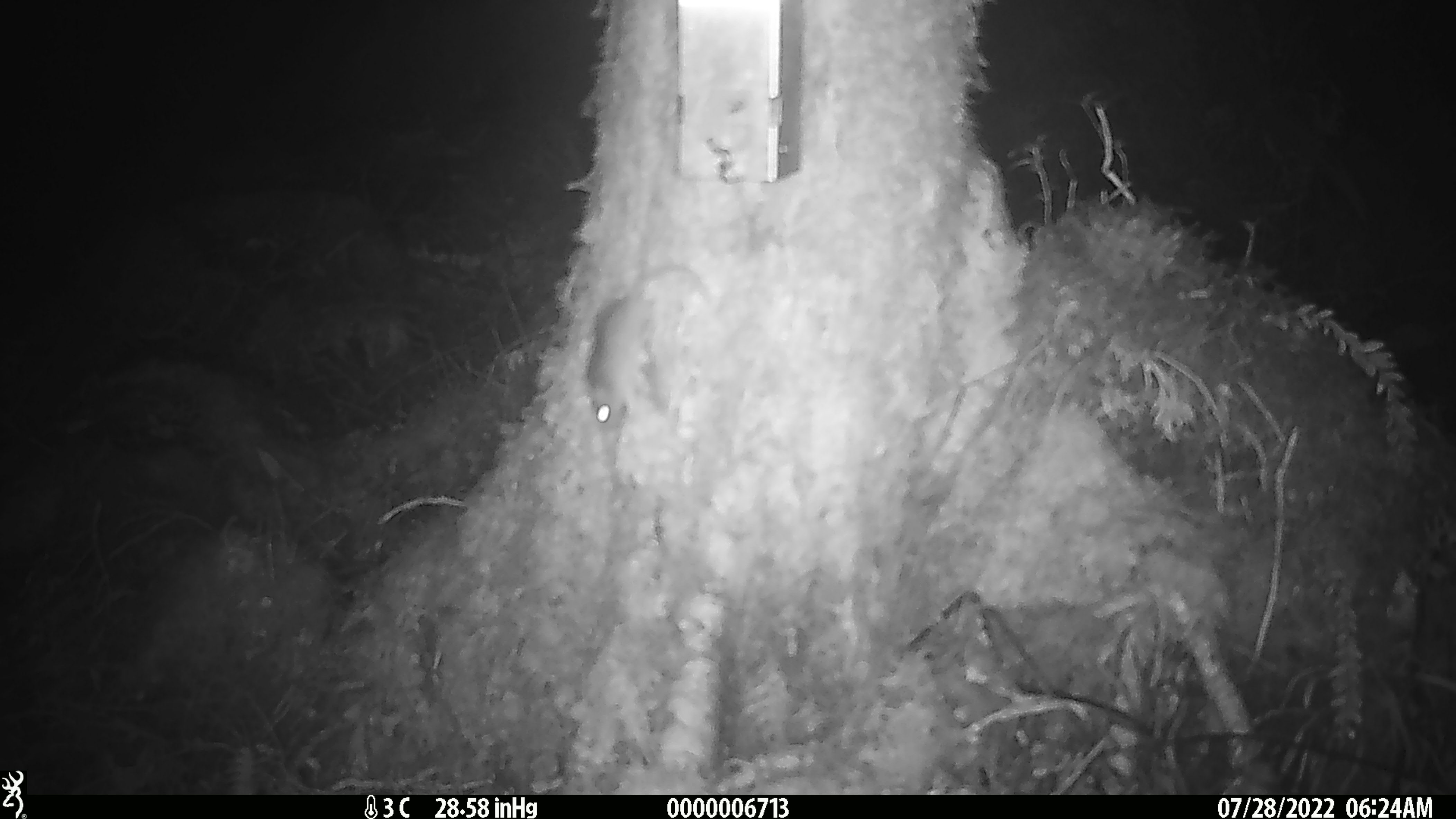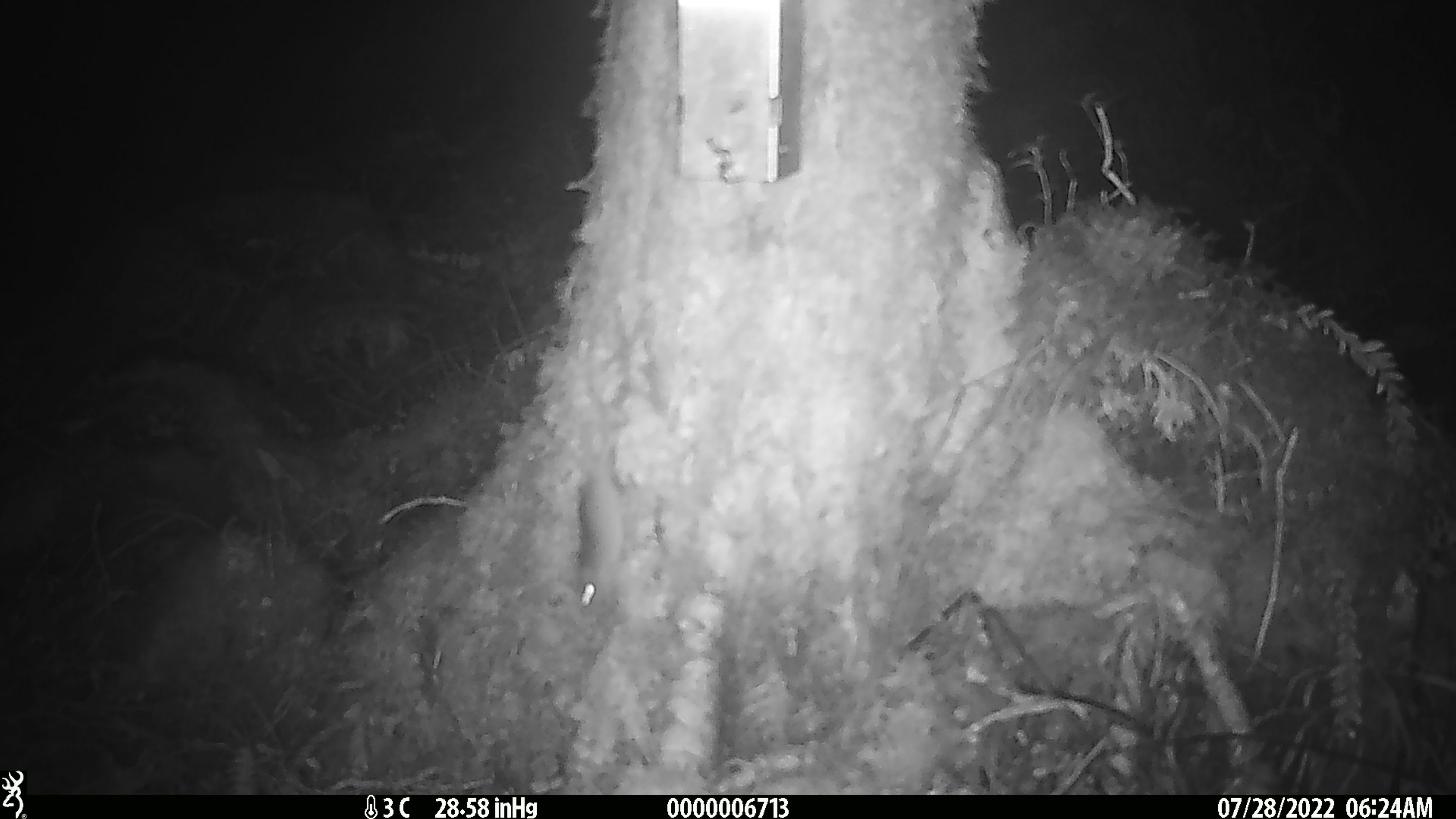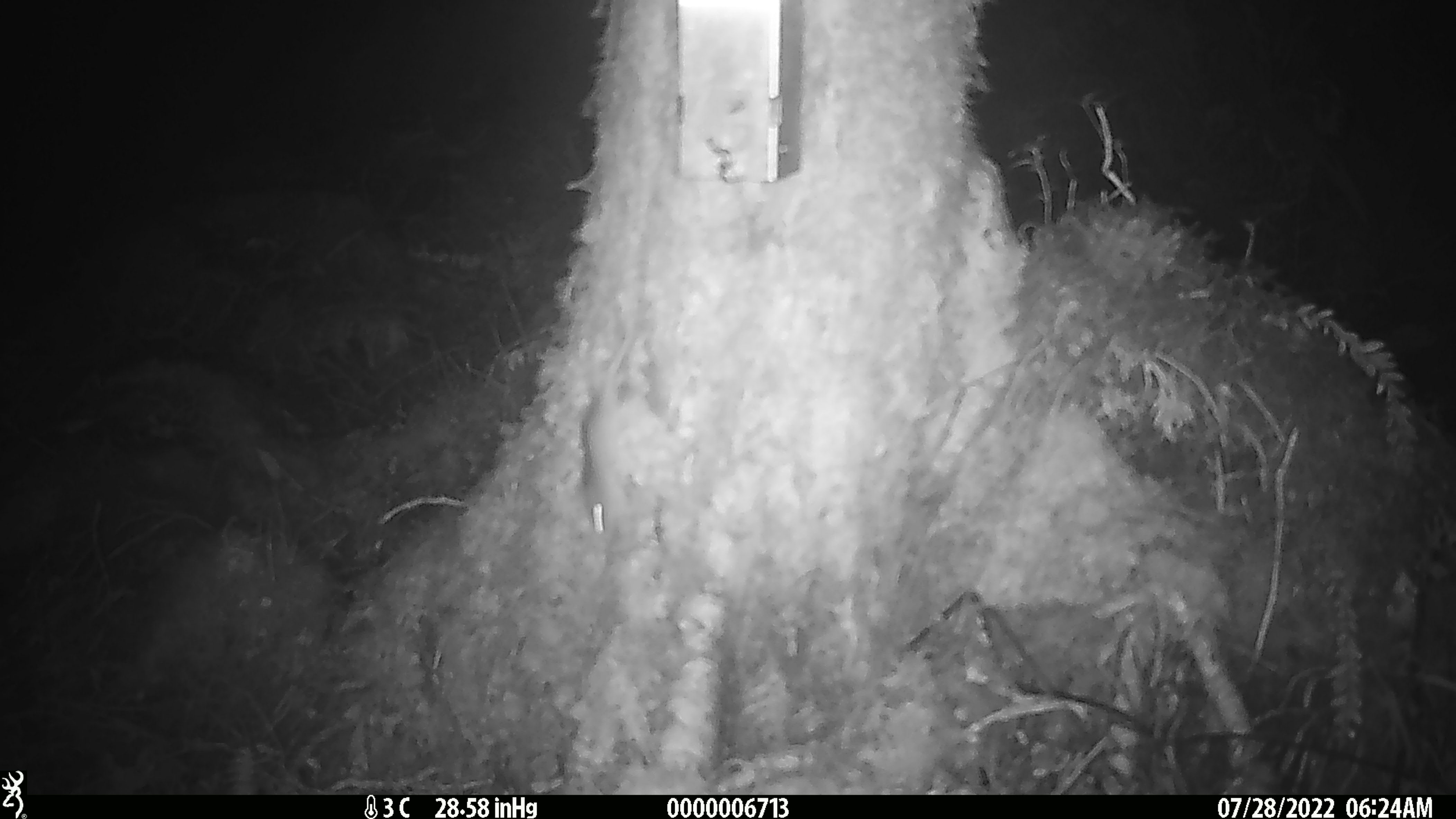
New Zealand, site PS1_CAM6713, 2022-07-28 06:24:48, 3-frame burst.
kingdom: Animalia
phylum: Chordata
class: Mammalia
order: Rodentia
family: Muridae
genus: Mus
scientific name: Mus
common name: mouse